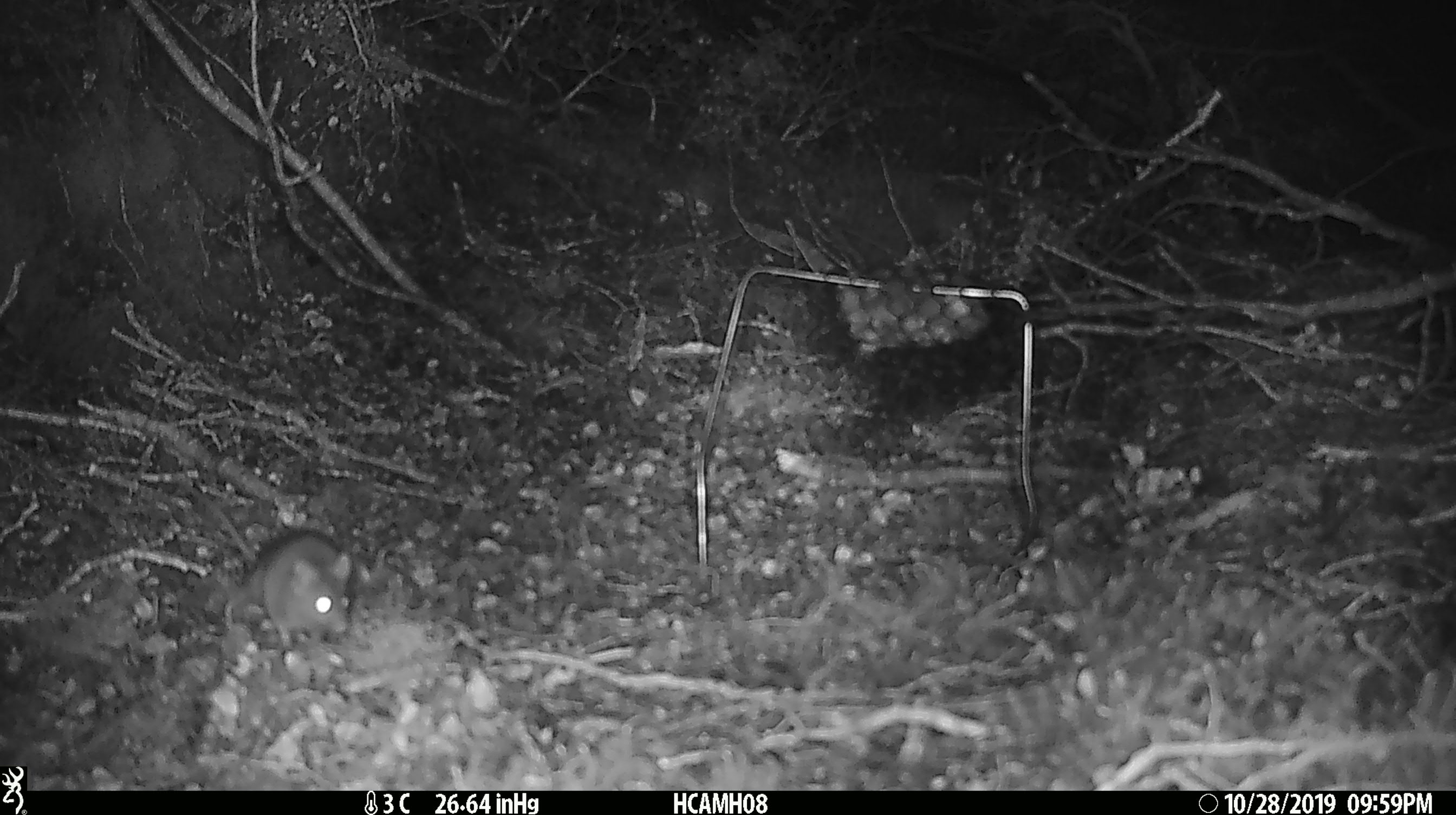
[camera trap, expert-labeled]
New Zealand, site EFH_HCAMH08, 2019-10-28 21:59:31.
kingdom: Animalia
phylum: Chordata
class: Mammalia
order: Rodentia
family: Muridae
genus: Mus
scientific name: Mus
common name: mouse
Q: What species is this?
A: Mouse (Mus).